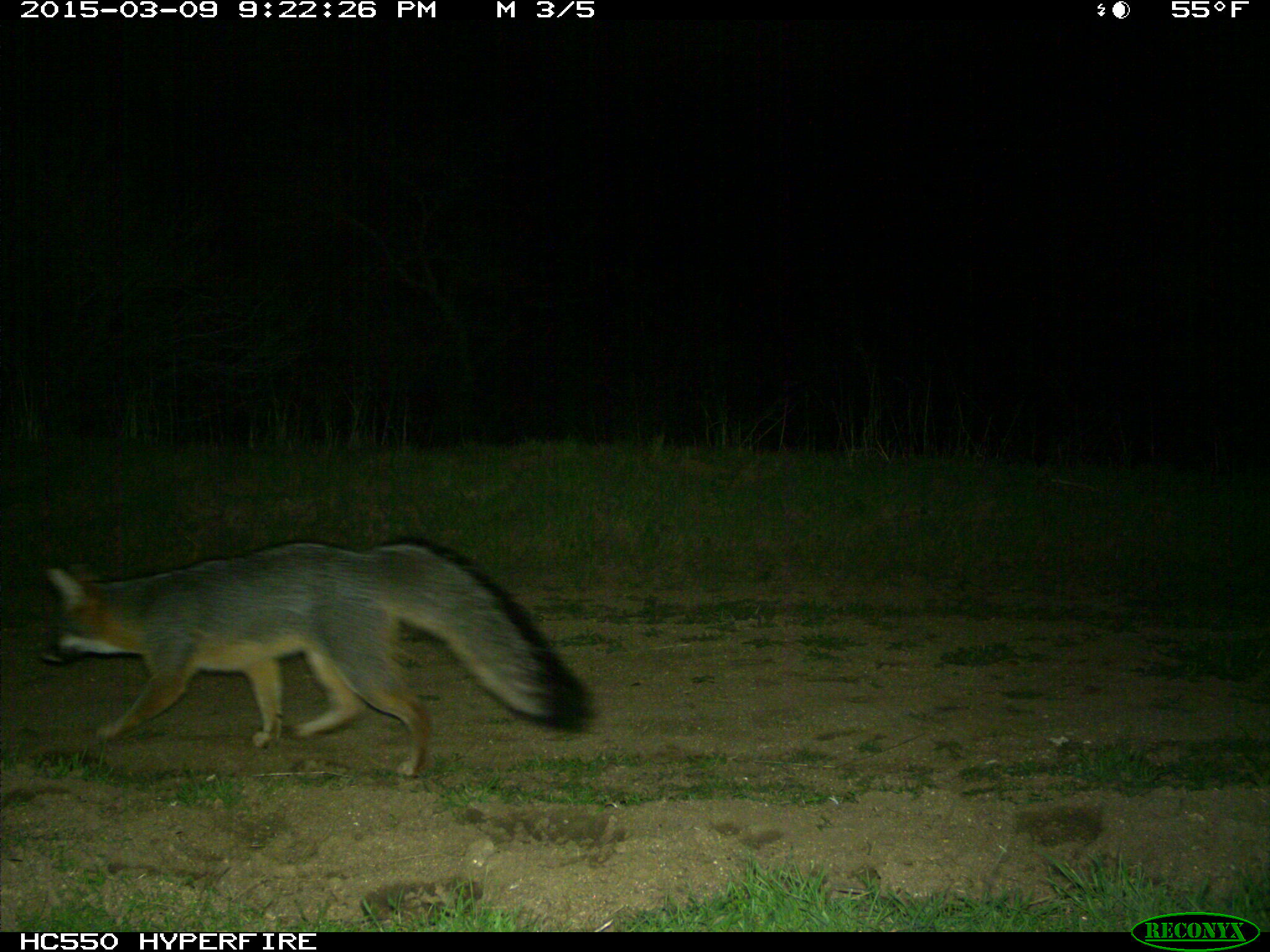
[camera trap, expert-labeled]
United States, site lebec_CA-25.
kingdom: Animalia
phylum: Chordata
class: Mammalia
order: Carnivora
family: Canidae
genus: Urocyon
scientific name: Urocyon cinereoargenteus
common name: gray fox